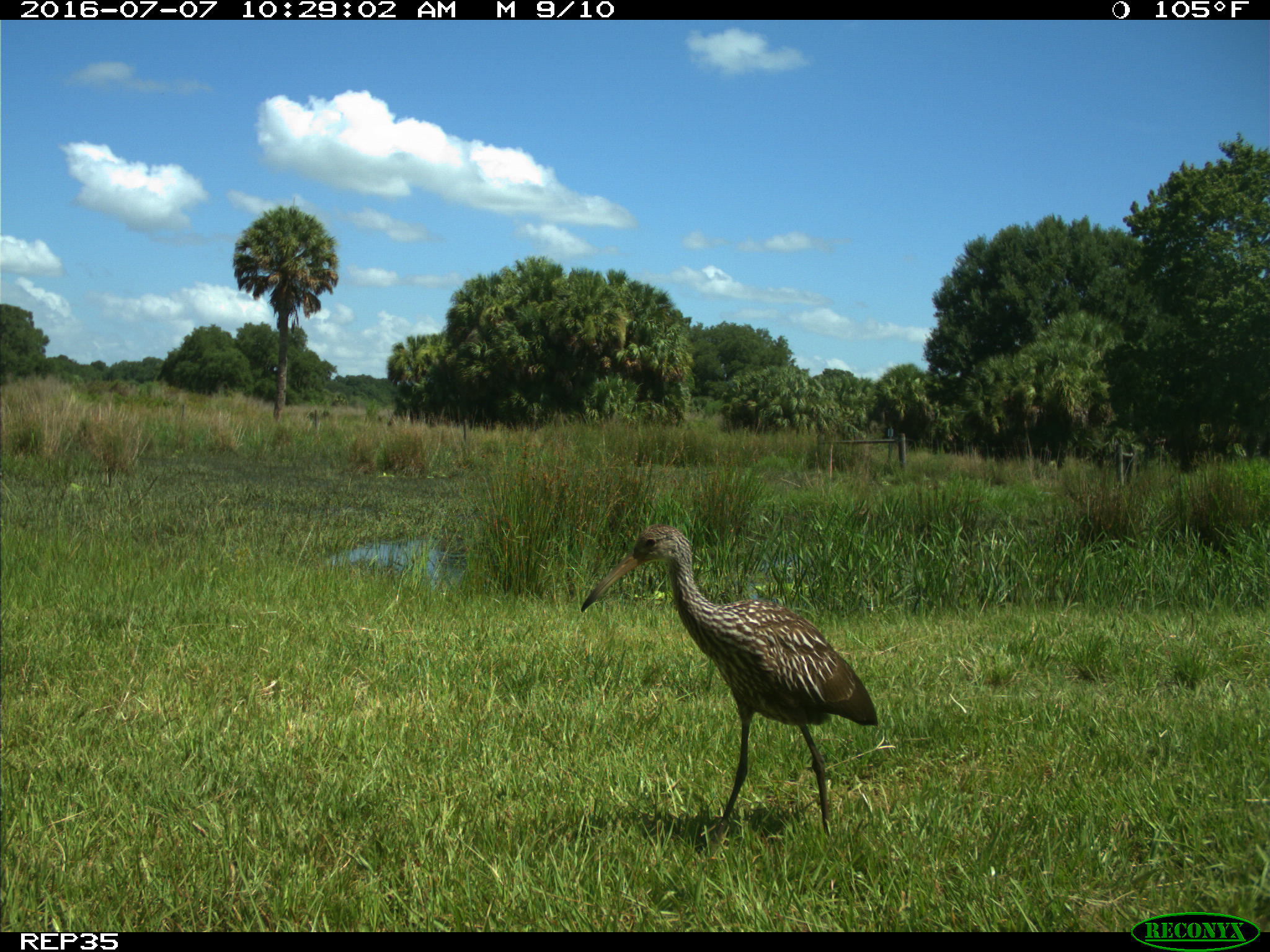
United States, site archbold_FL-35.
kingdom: Animalia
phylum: Chordata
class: Aves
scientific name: Aves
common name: birds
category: unidentified bird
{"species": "unidentified bird (birds) (Aves)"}